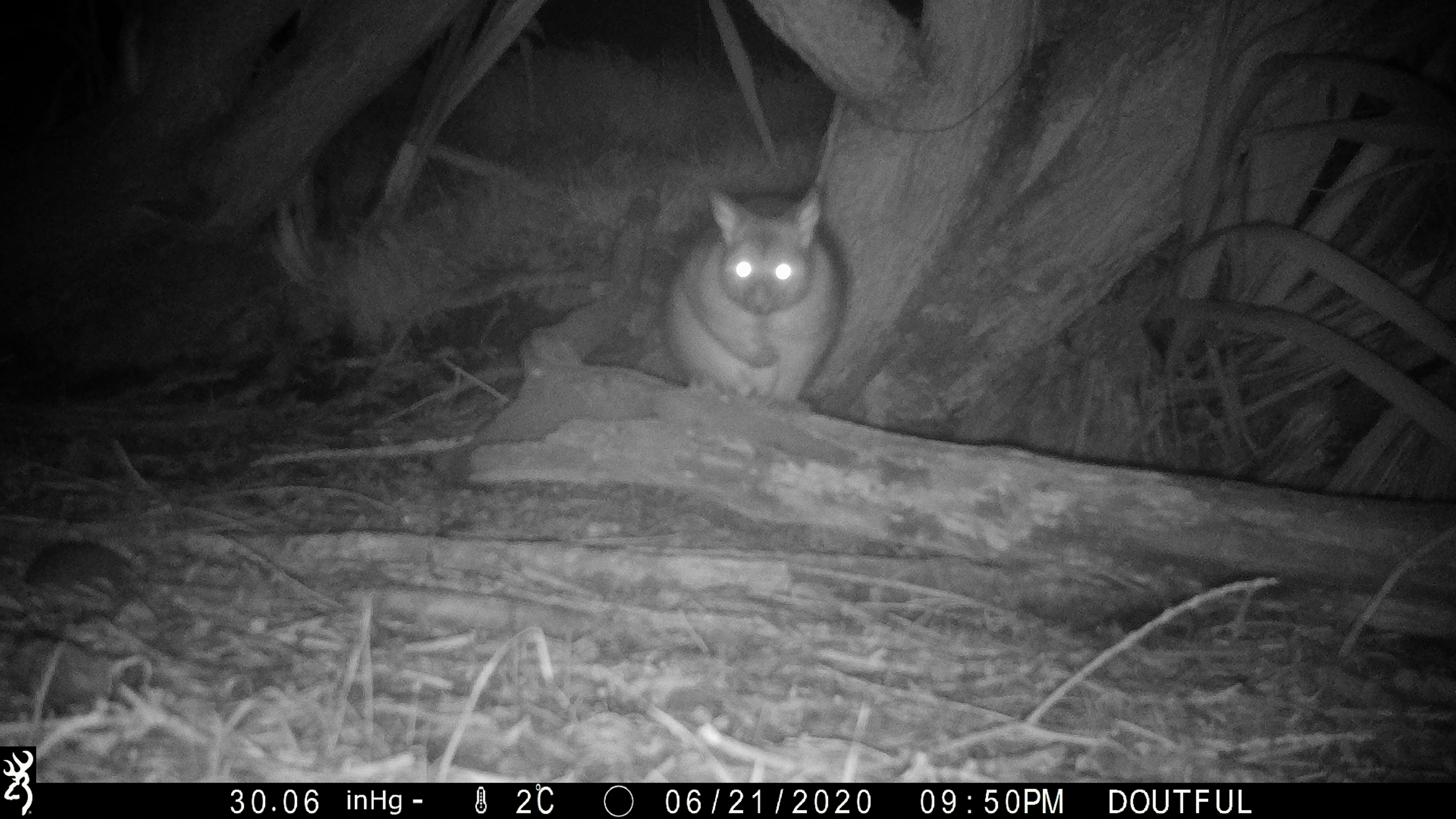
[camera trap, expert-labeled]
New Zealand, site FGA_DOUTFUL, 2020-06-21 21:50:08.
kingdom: Animalia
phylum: Chordata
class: Mammalia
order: Diprotodontia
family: Phalangeridae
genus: Trichosurus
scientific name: Trichosurus vulpecula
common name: common brushtail possum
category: possum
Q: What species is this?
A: Possum (common brushtail possum) (Trichosurus vulpecula).